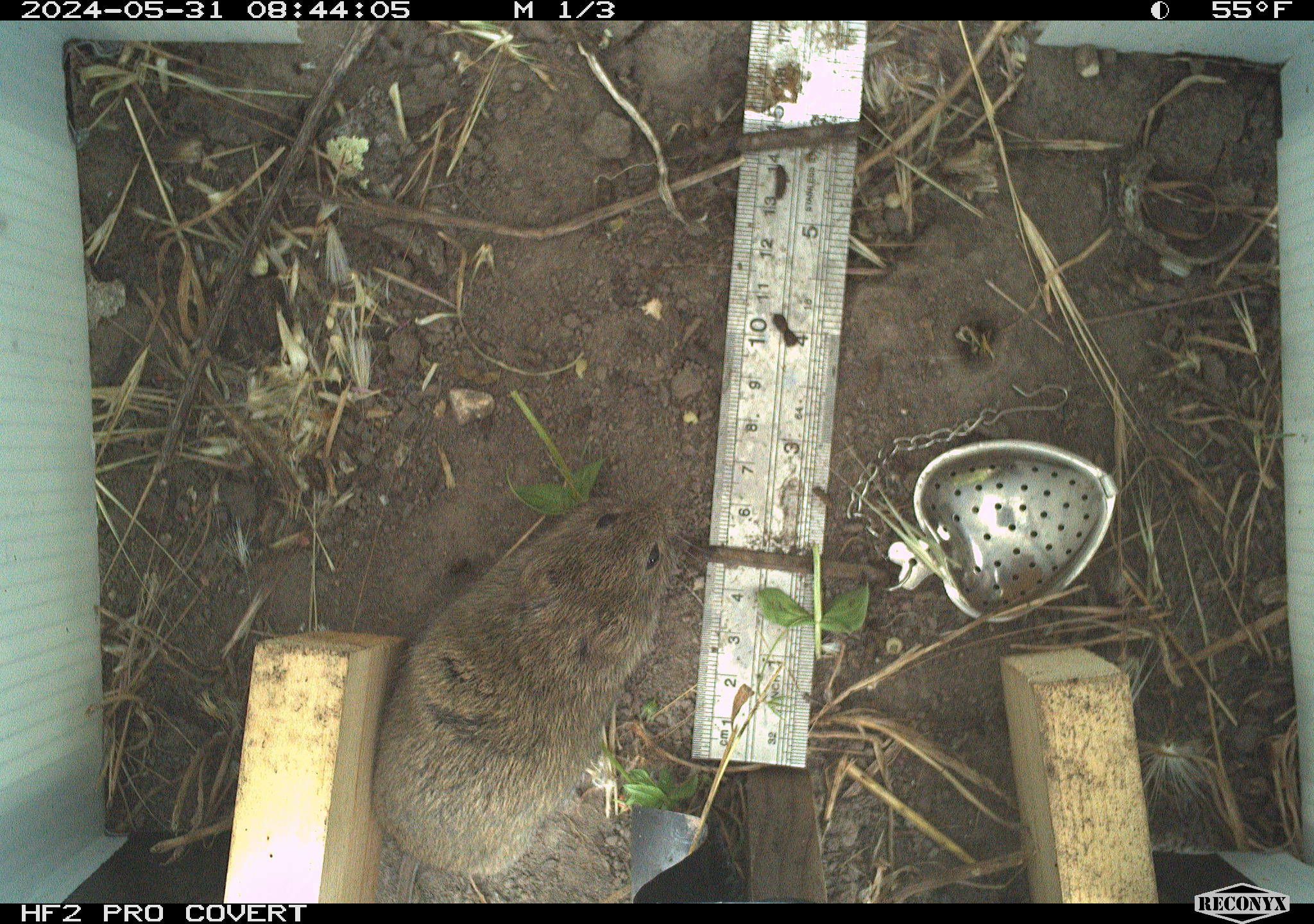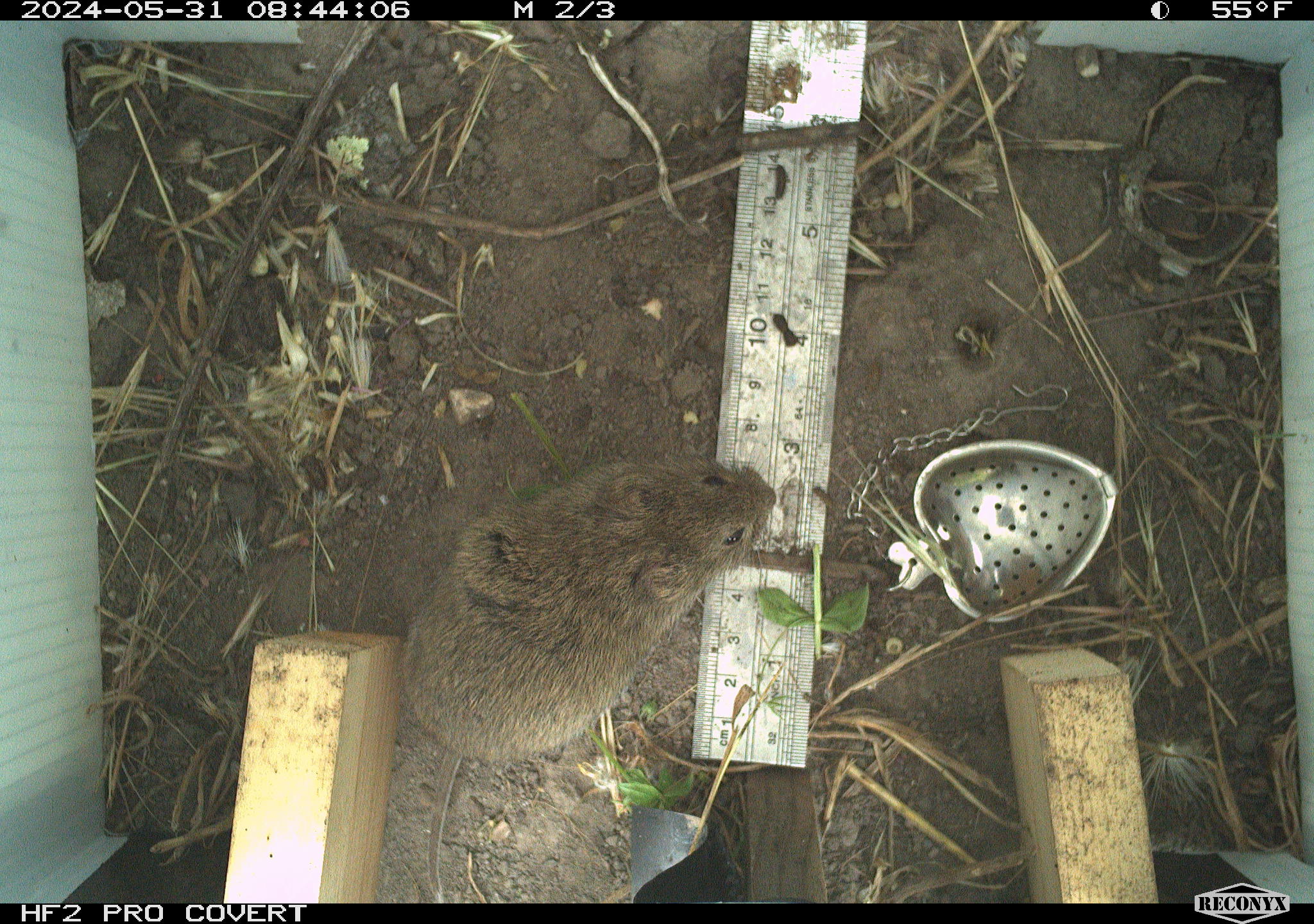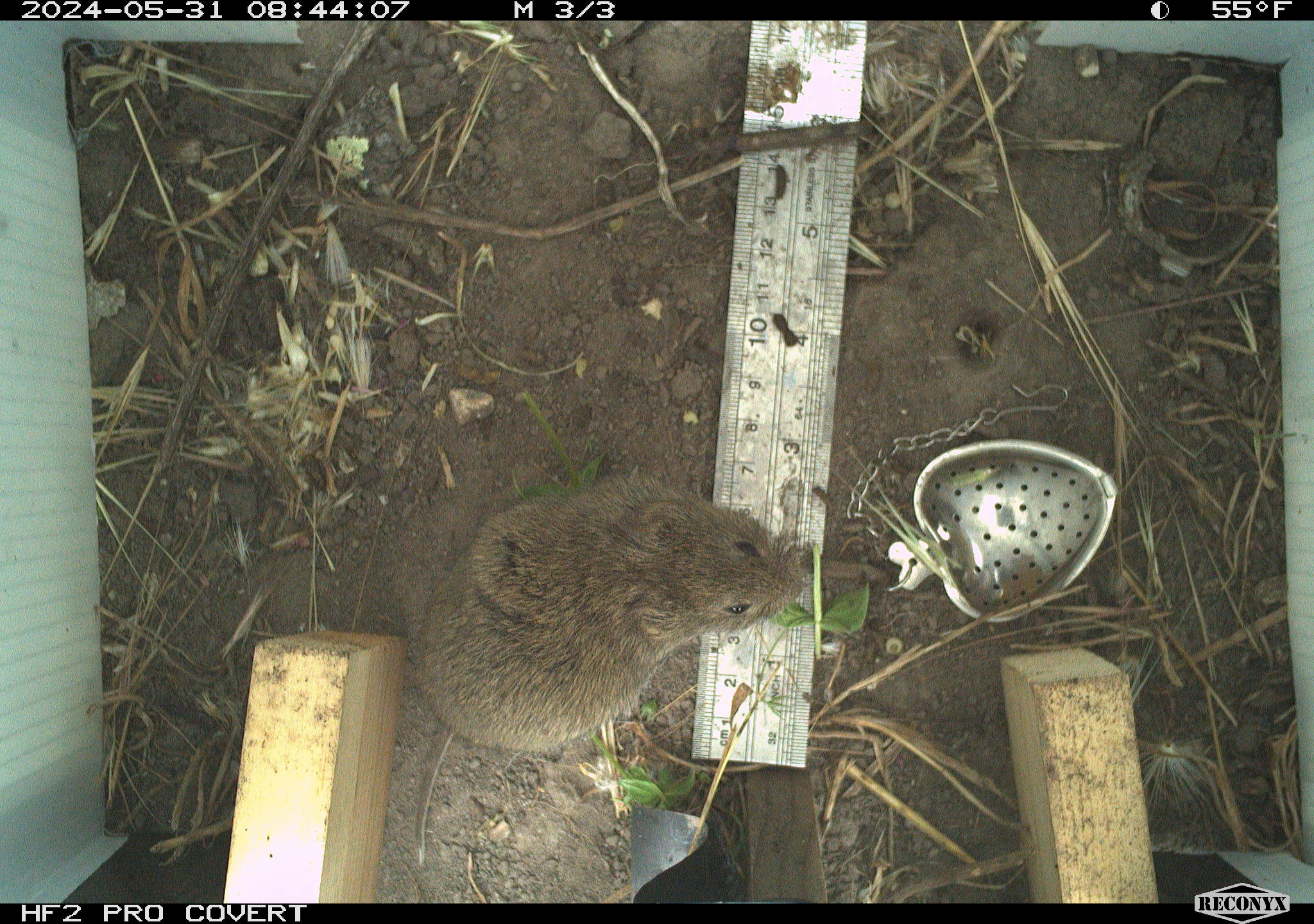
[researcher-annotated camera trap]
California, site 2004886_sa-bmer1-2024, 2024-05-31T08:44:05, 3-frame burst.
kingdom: Animalia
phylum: Chordata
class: Mammalia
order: Rodentia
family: Cricetidae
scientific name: Arvicolinae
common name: voles, lemmings, and muskrats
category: arvicolinae subfamily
Arvicolinae subfamily (voles, lemmings, and muskrats) (Arvicolinae).